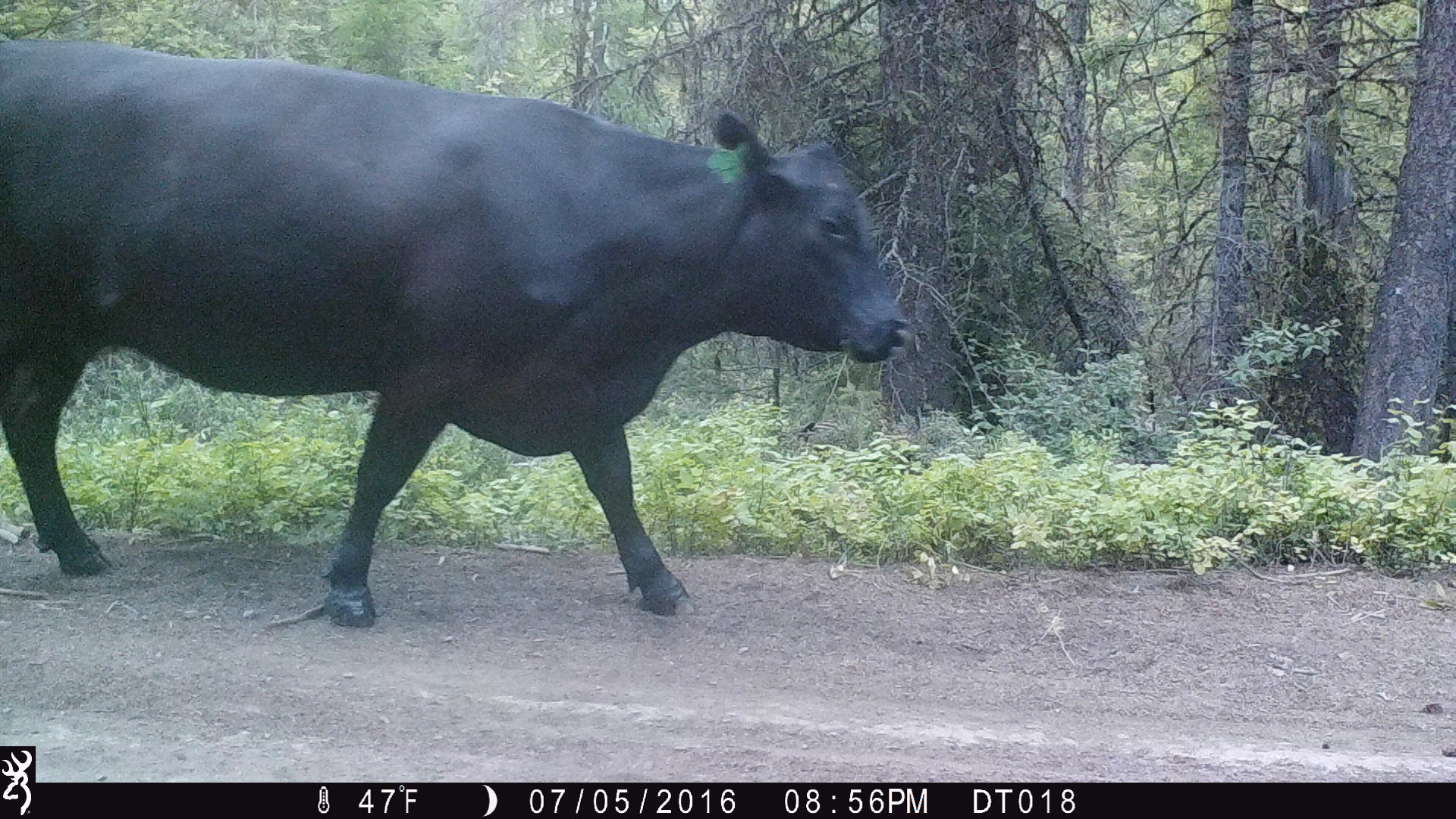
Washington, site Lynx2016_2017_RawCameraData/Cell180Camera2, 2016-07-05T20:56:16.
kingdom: Animalia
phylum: Chordata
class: Mammalia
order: Artiodactyla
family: Bovidae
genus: Bos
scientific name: Bos taurus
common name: domestic cattle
Domestic cattle (Bos taurus). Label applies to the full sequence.